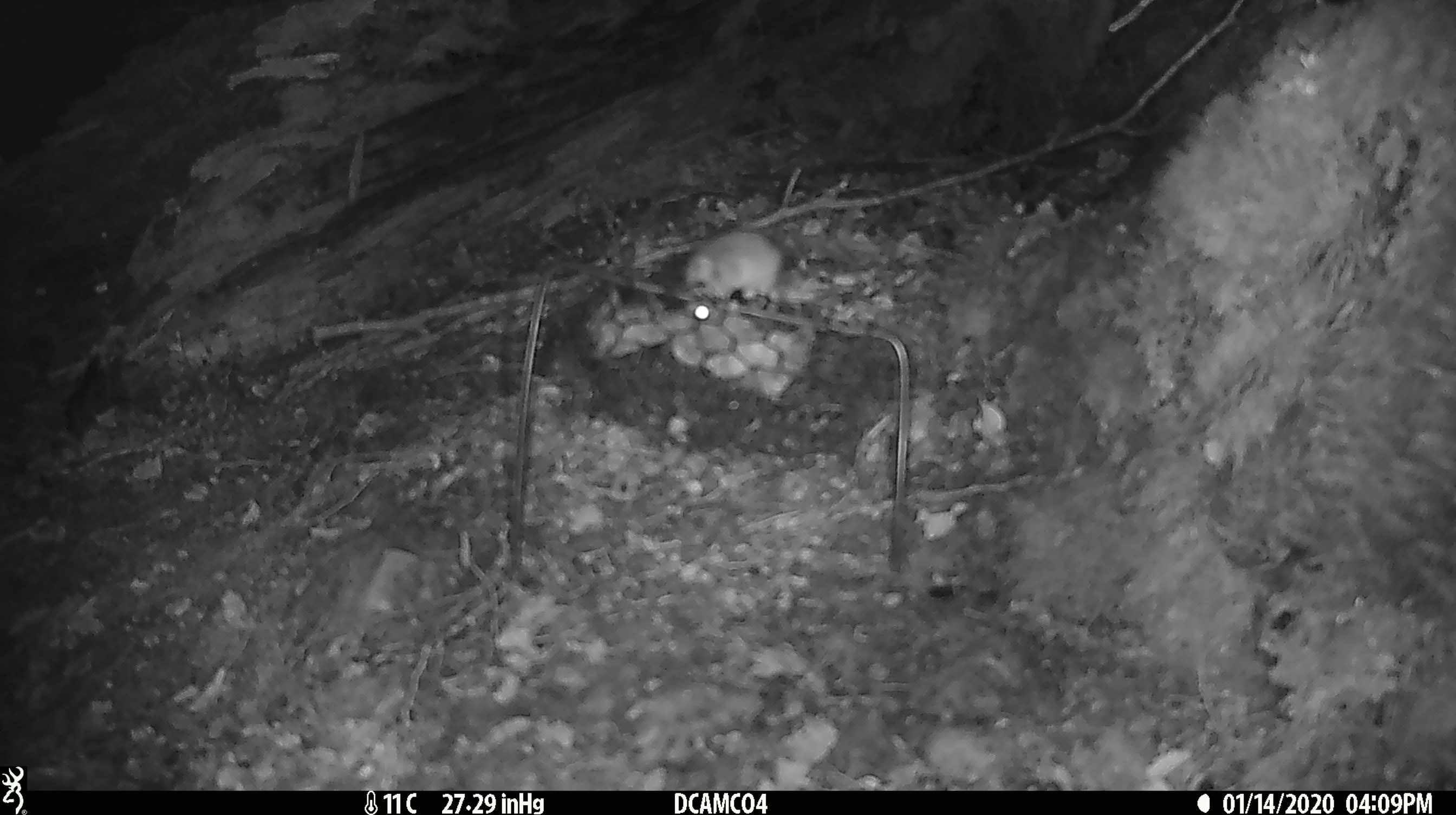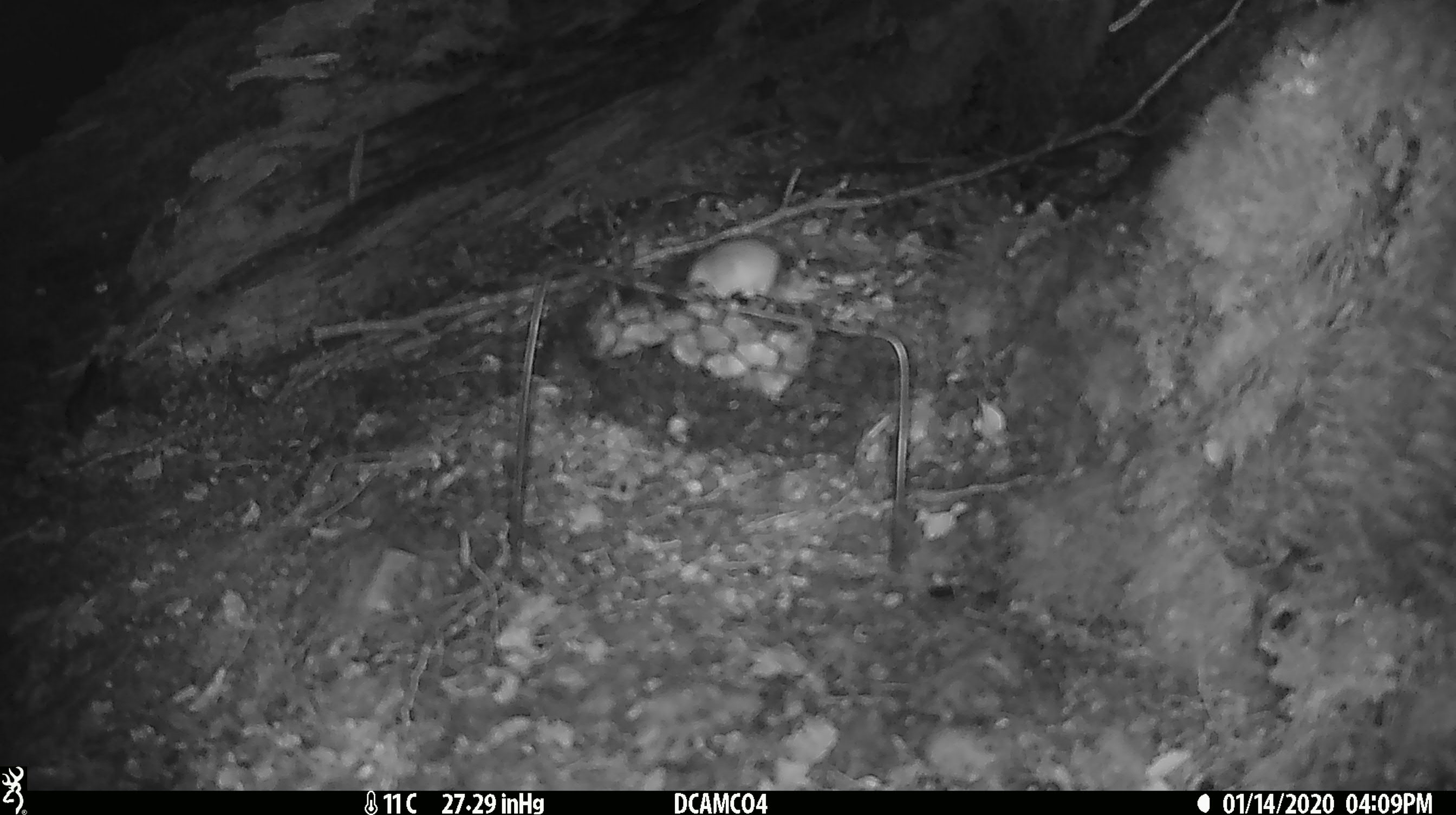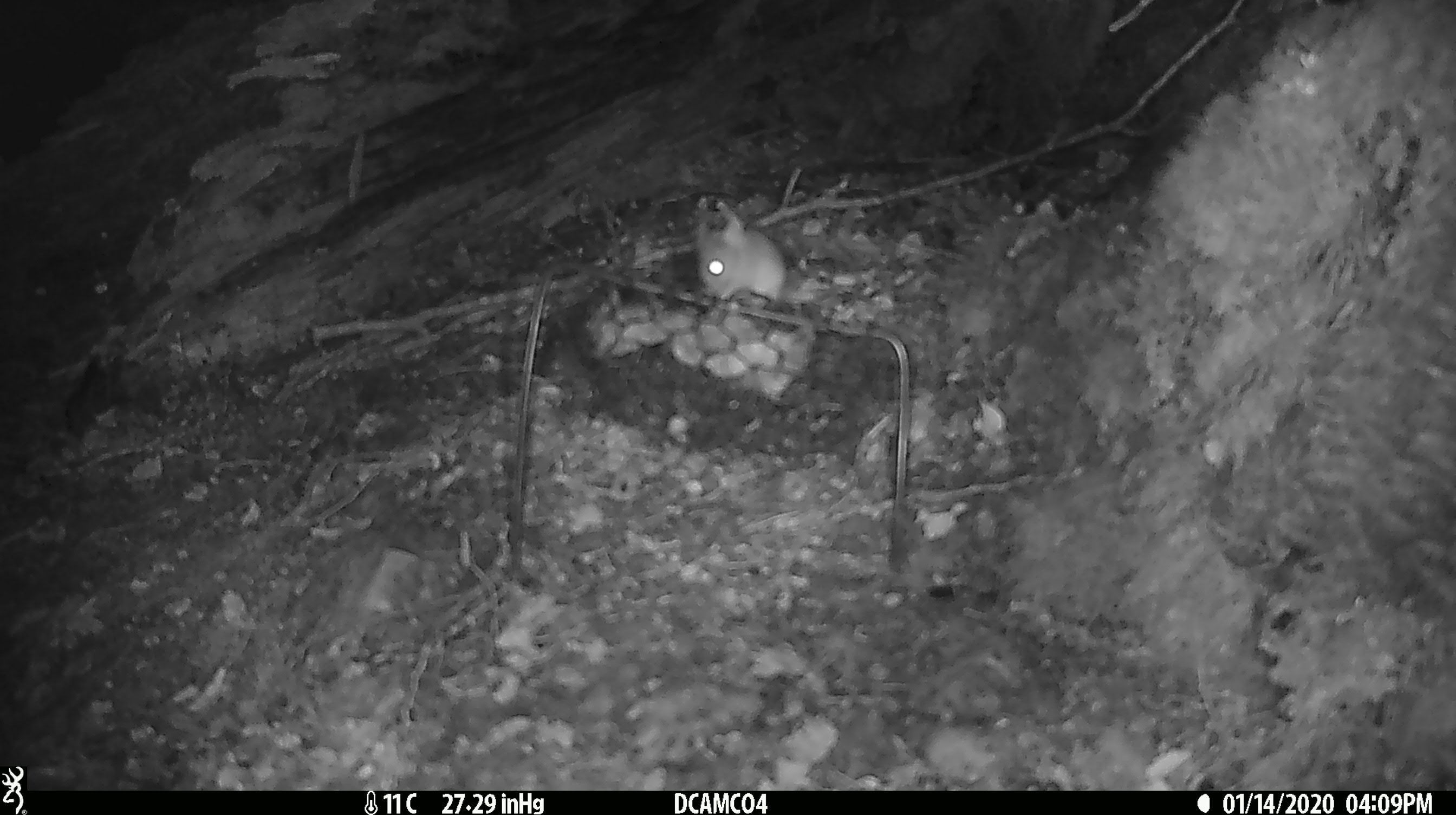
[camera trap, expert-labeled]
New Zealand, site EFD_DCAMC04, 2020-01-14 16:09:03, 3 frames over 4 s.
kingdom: Animalia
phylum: Chordata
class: Mammalia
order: Rodentia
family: Muridae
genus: Mus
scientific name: Mus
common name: mouse